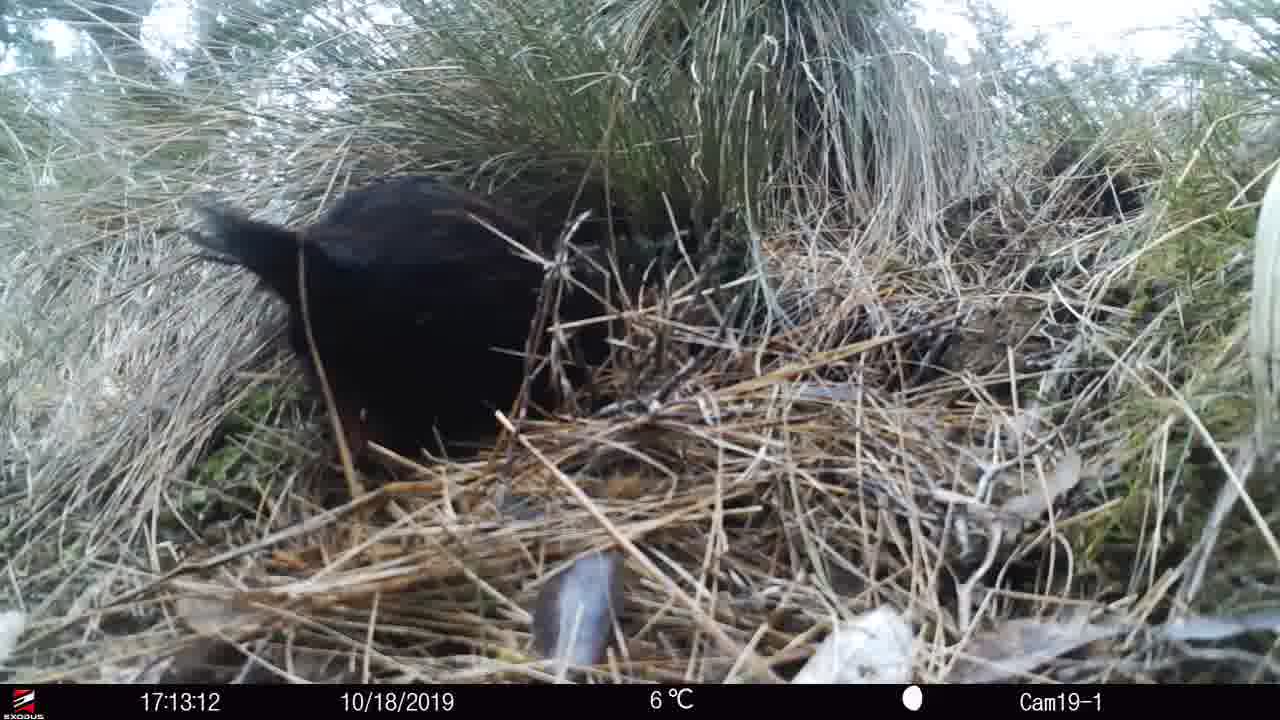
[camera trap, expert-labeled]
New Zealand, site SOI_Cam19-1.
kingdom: Animalia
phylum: Chordata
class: Aves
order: Gruiformes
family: Rallidae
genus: Gallirallus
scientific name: Gallirallus australis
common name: weka